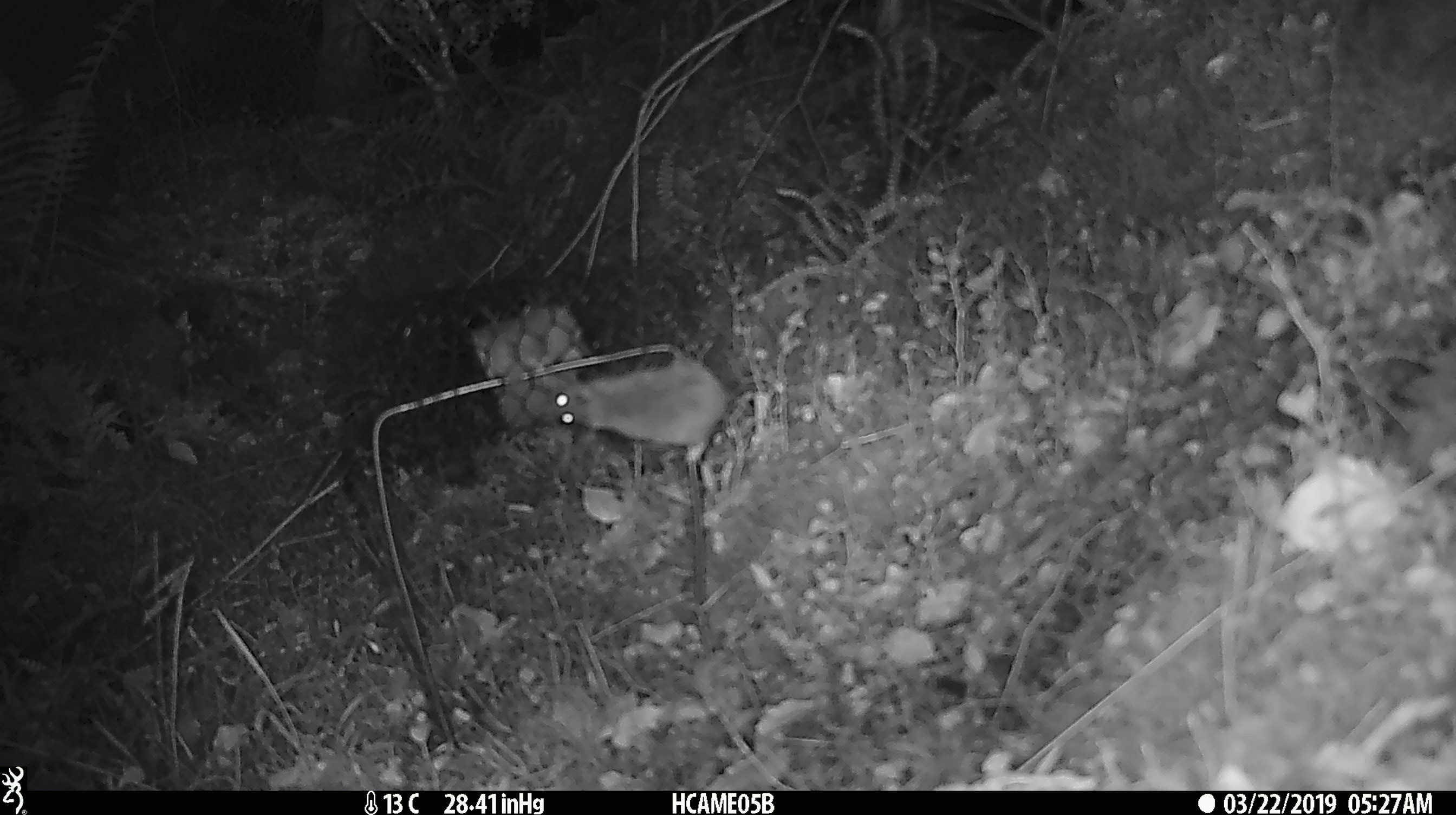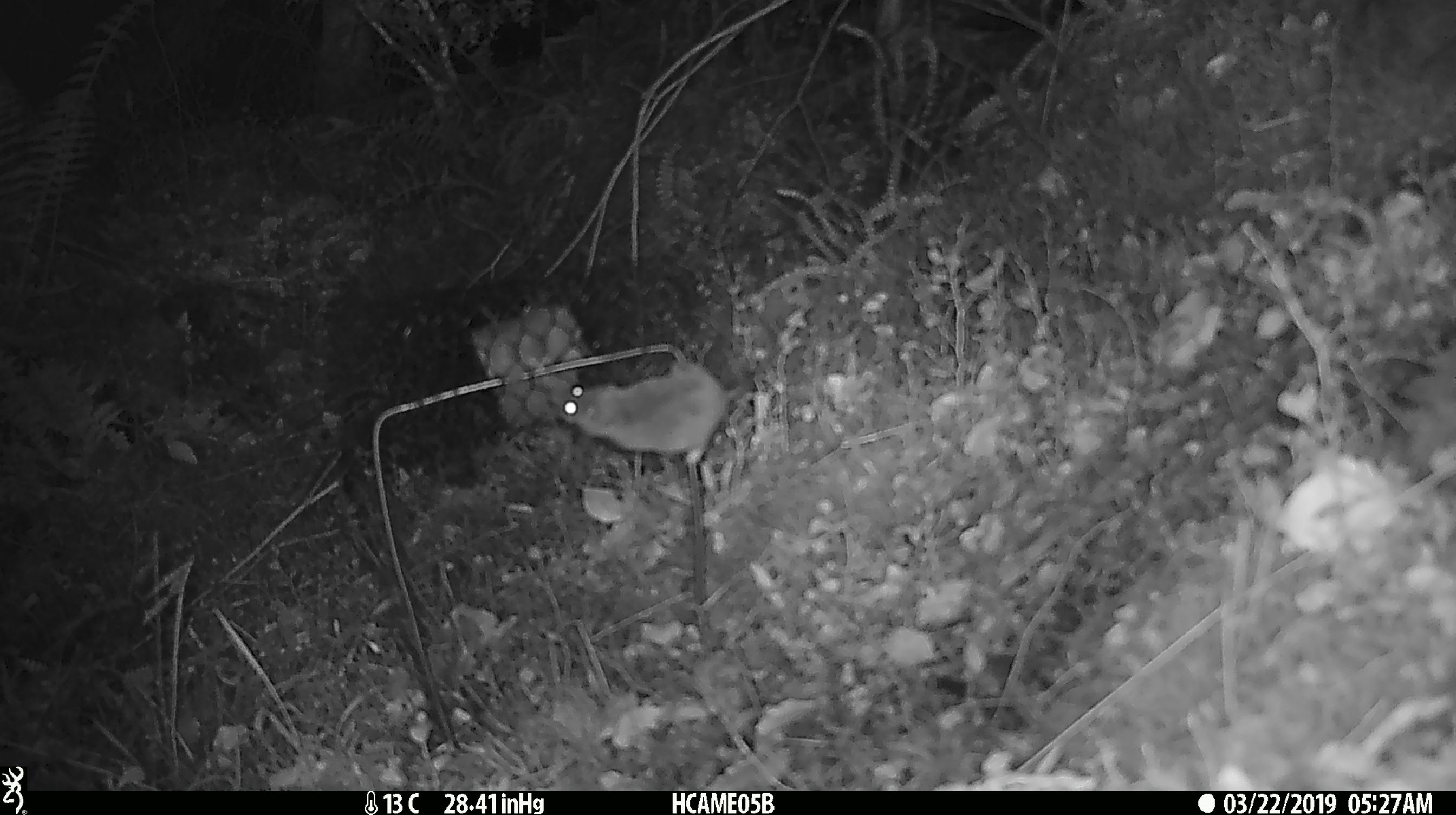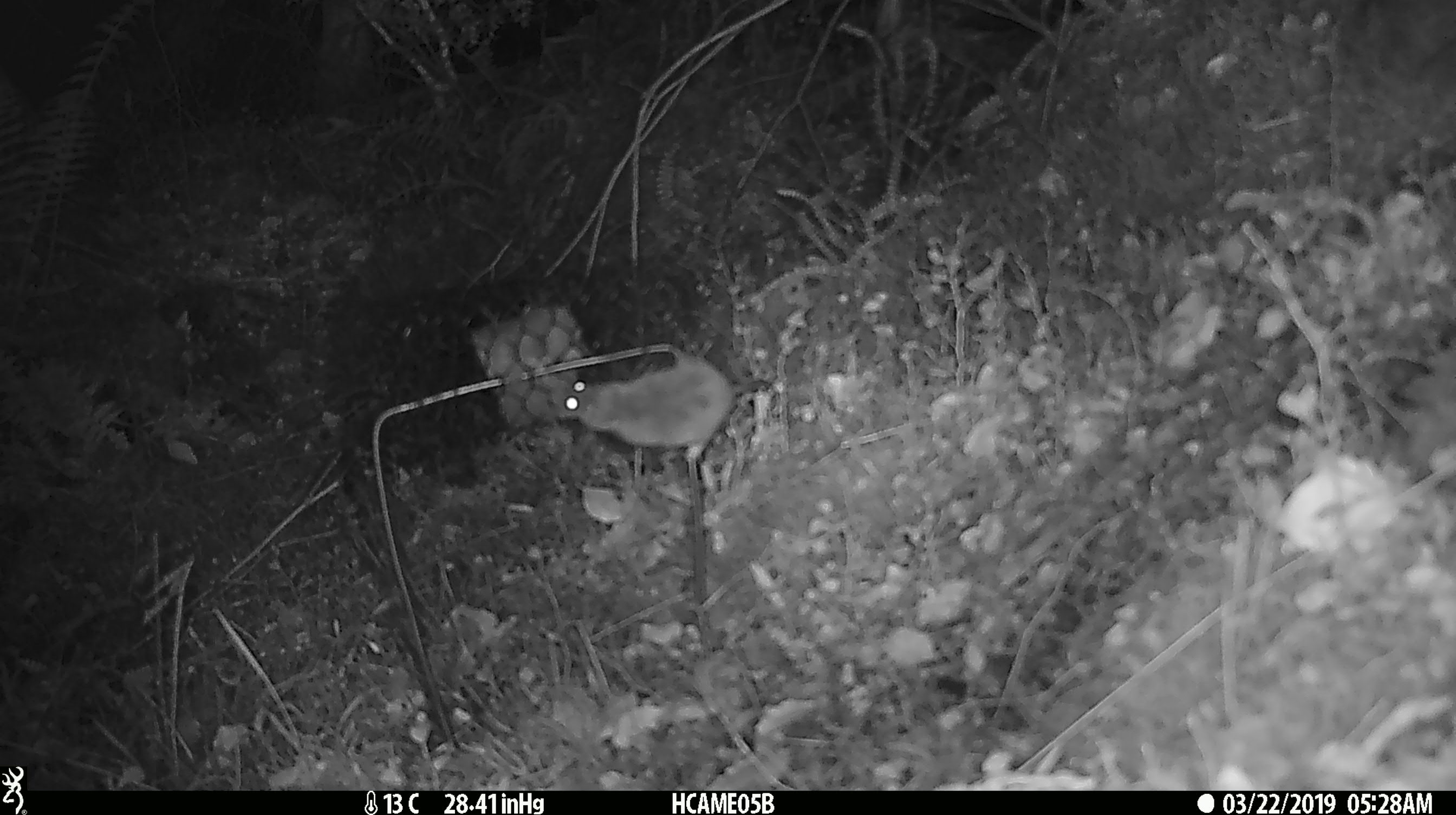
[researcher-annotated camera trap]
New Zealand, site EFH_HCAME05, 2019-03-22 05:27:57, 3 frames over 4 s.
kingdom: Animalia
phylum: Chordata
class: Mammalia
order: Rodentia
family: Muridae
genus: Mus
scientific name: Mus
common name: mouse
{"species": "mouse (Mus)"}